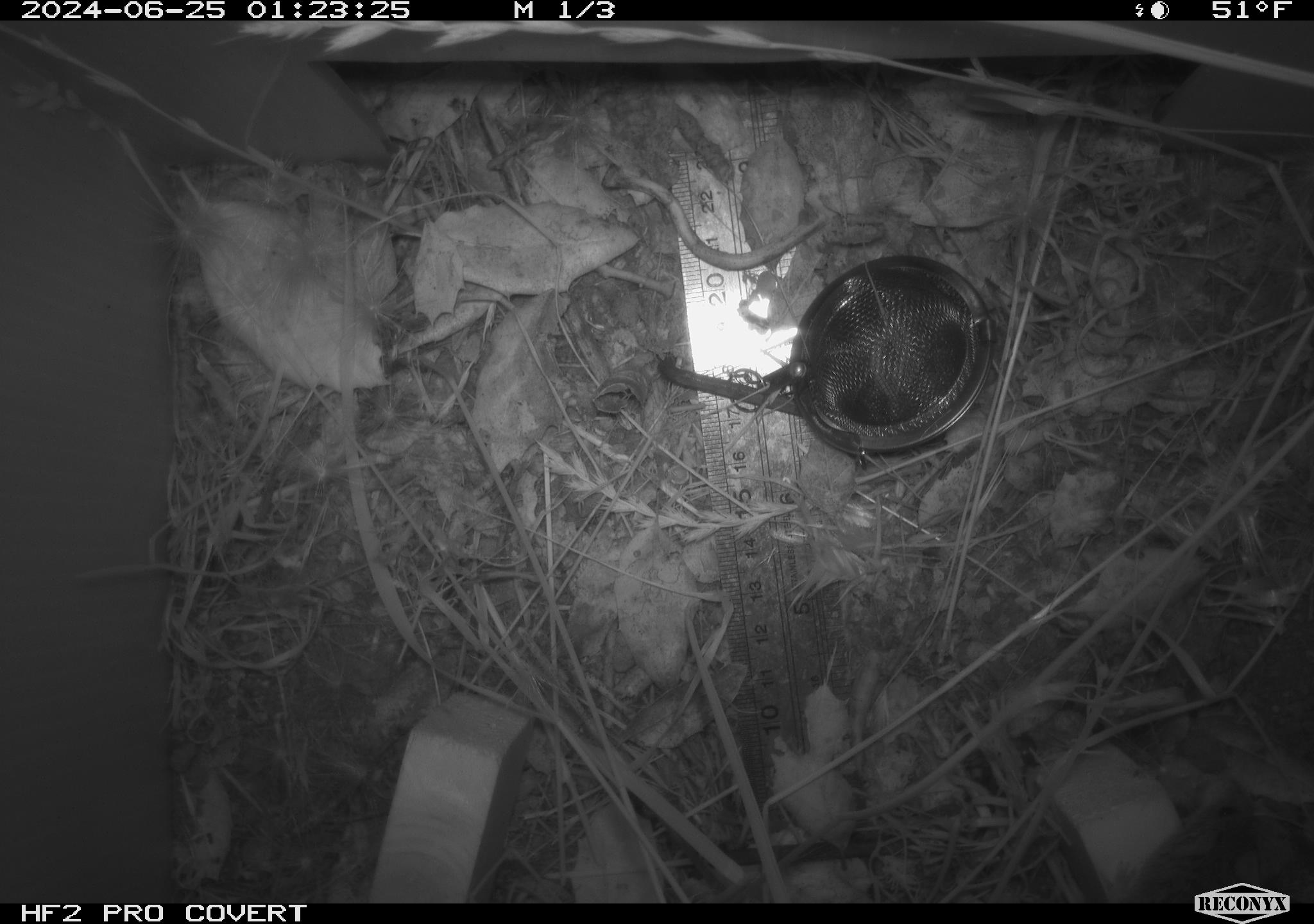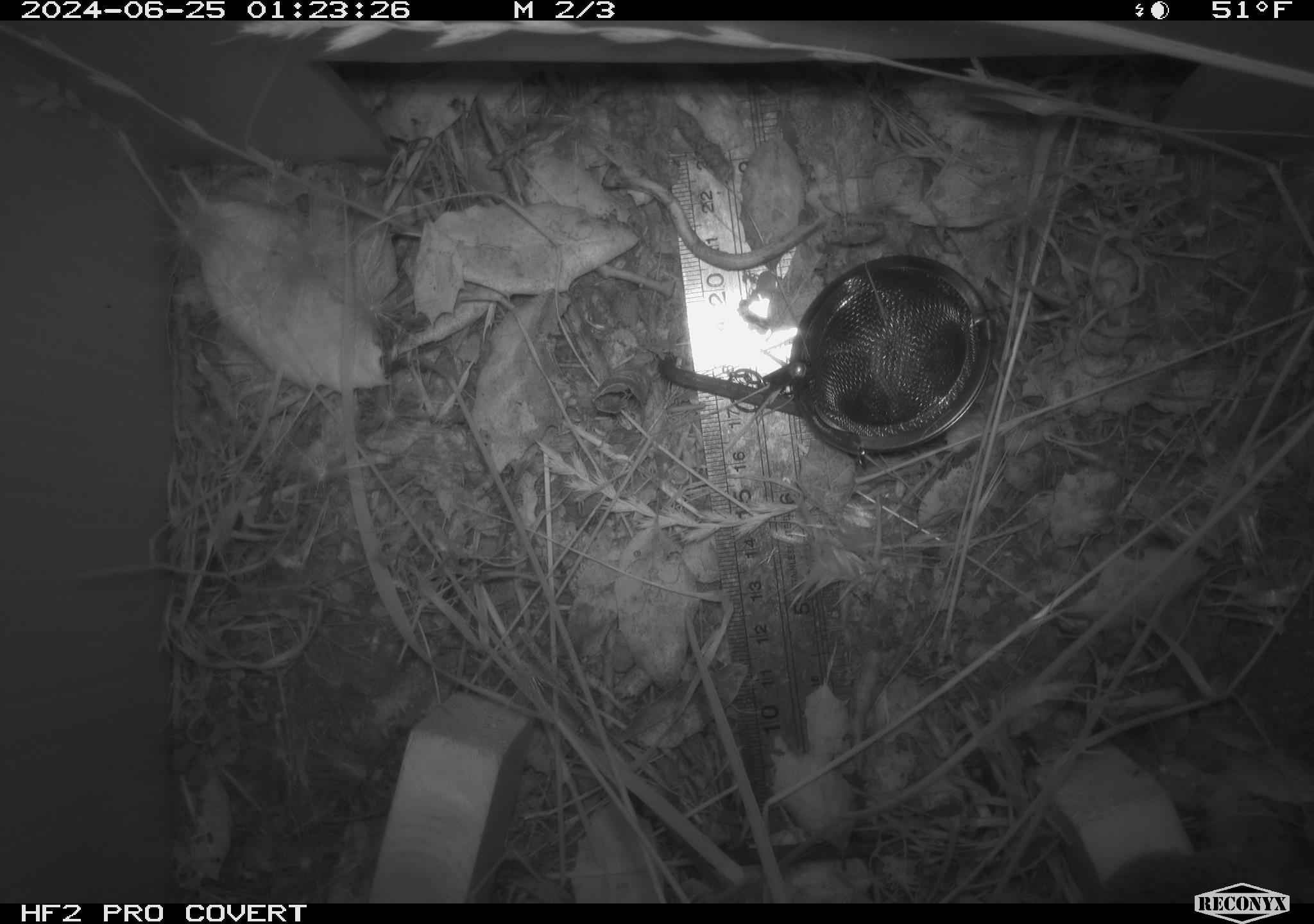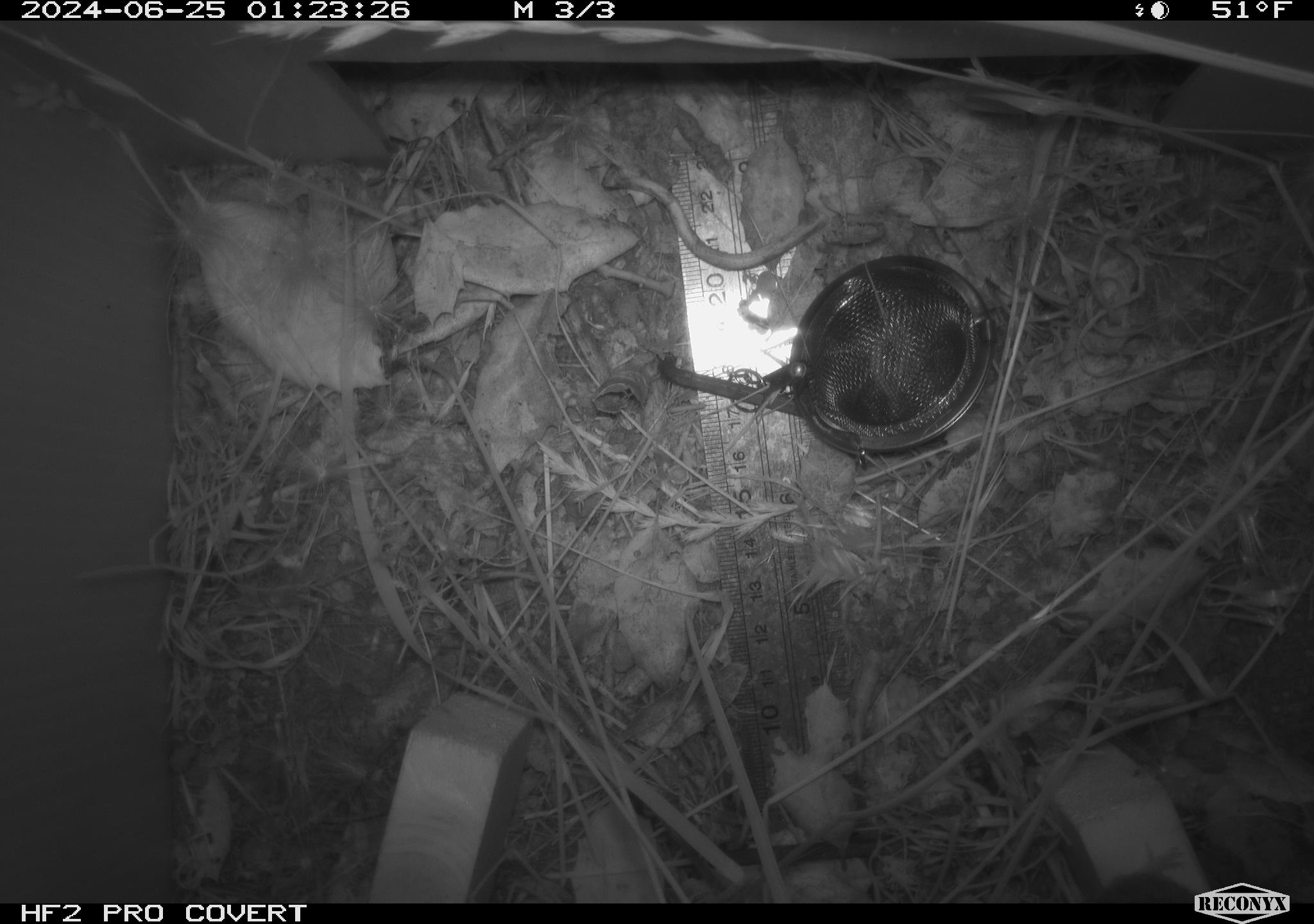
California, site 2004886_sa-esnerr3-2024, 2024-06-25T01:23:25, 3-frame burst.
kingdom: Animalia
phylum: Chordata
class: Mammalia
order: Rodentia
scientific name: Rodentia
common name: rodent